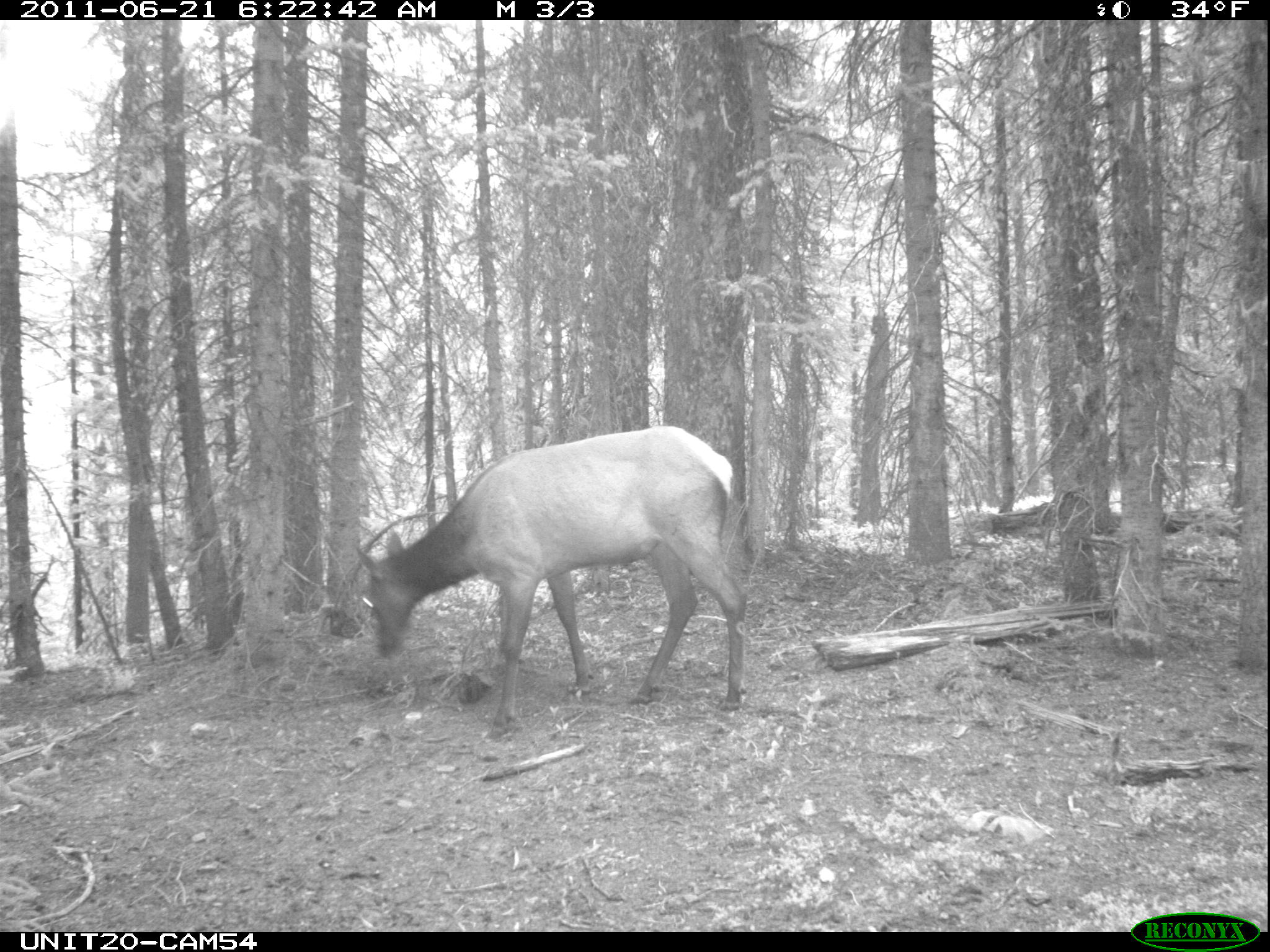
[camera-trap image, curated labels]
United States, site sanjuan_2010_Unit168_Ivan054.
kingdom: Animalia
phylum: Chordata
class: Mammalia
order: Artiodactyla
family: Cervidae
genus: Cervus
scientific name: Cervus elaphus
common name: red deer